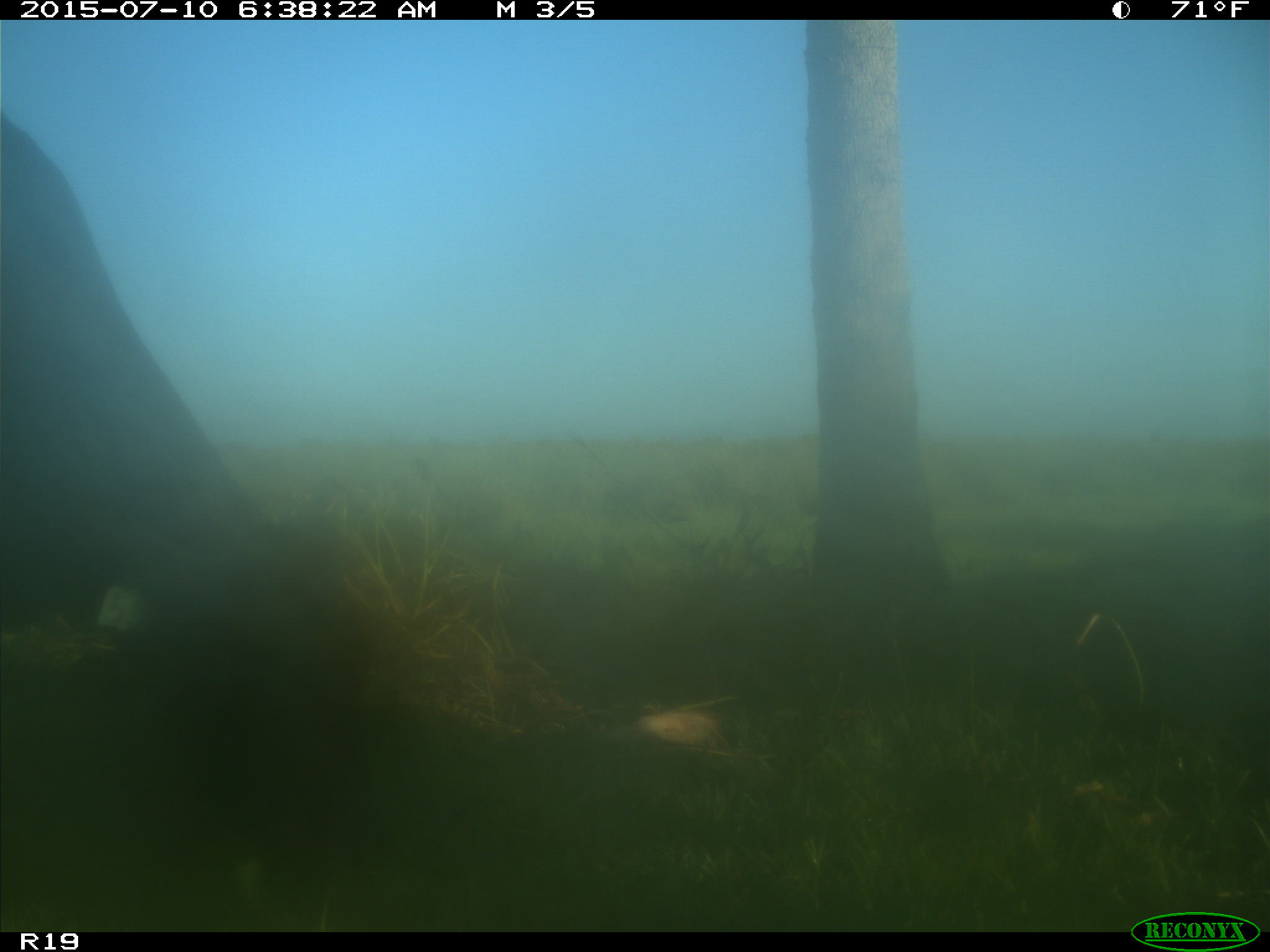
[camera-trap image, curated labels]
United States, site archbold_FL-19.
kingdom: Animalia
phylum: Chordata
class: Mammalia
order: Artiodactyla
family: Bovidae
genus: Bos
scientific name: Bos taurus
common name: domestic cow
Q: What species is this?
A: Bos taurus (domestic cow).